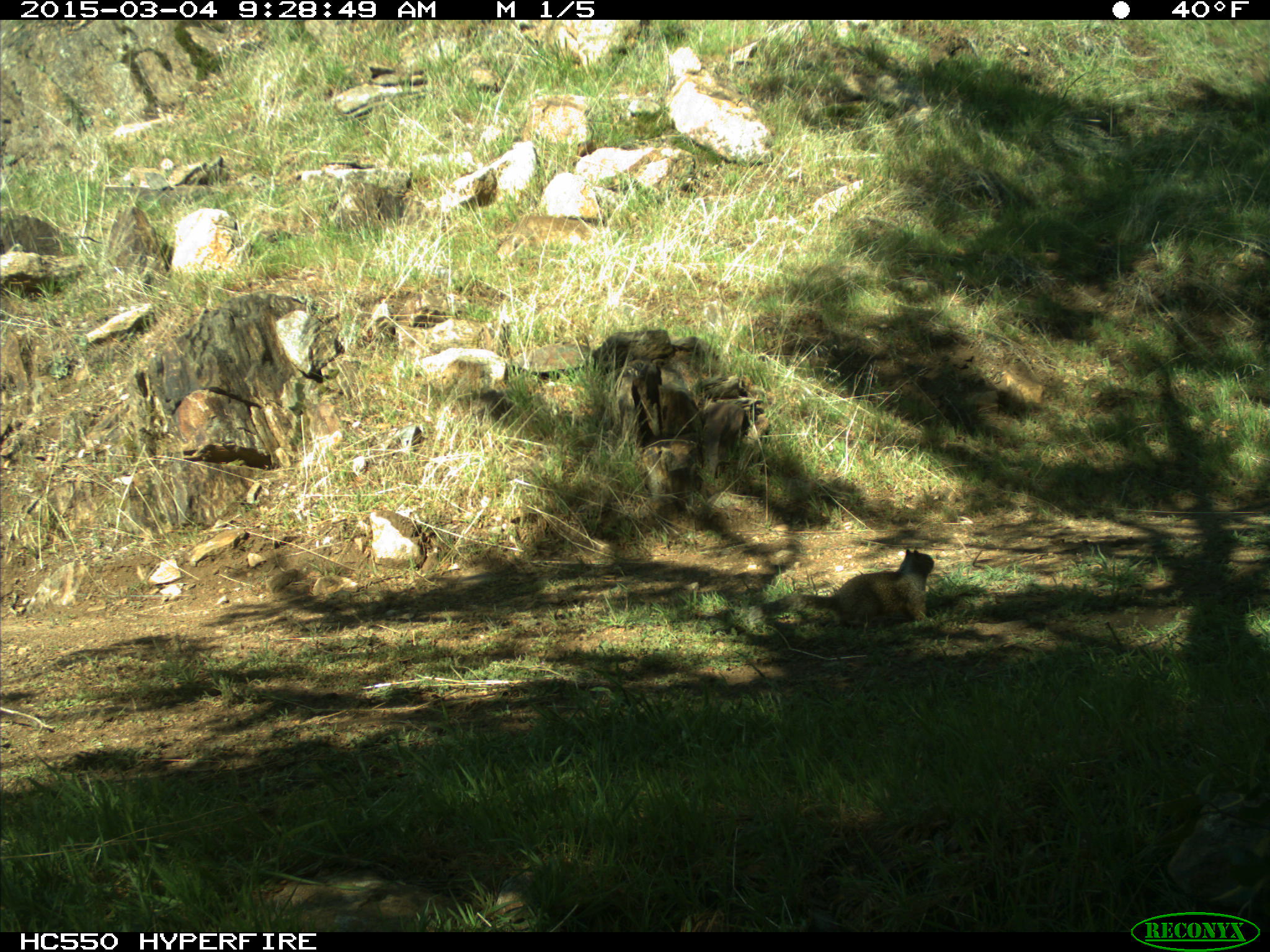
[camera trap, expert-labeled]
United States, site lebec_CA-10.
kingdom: Animalia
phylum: Chordata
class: Mammalia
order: Rodentia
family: Sciuridae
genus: Otospermophilus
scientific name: Otospermophilus beecheyi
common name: california ground squirrel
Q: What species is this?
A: Otospermophilus beecheyi (california ground squirrel).